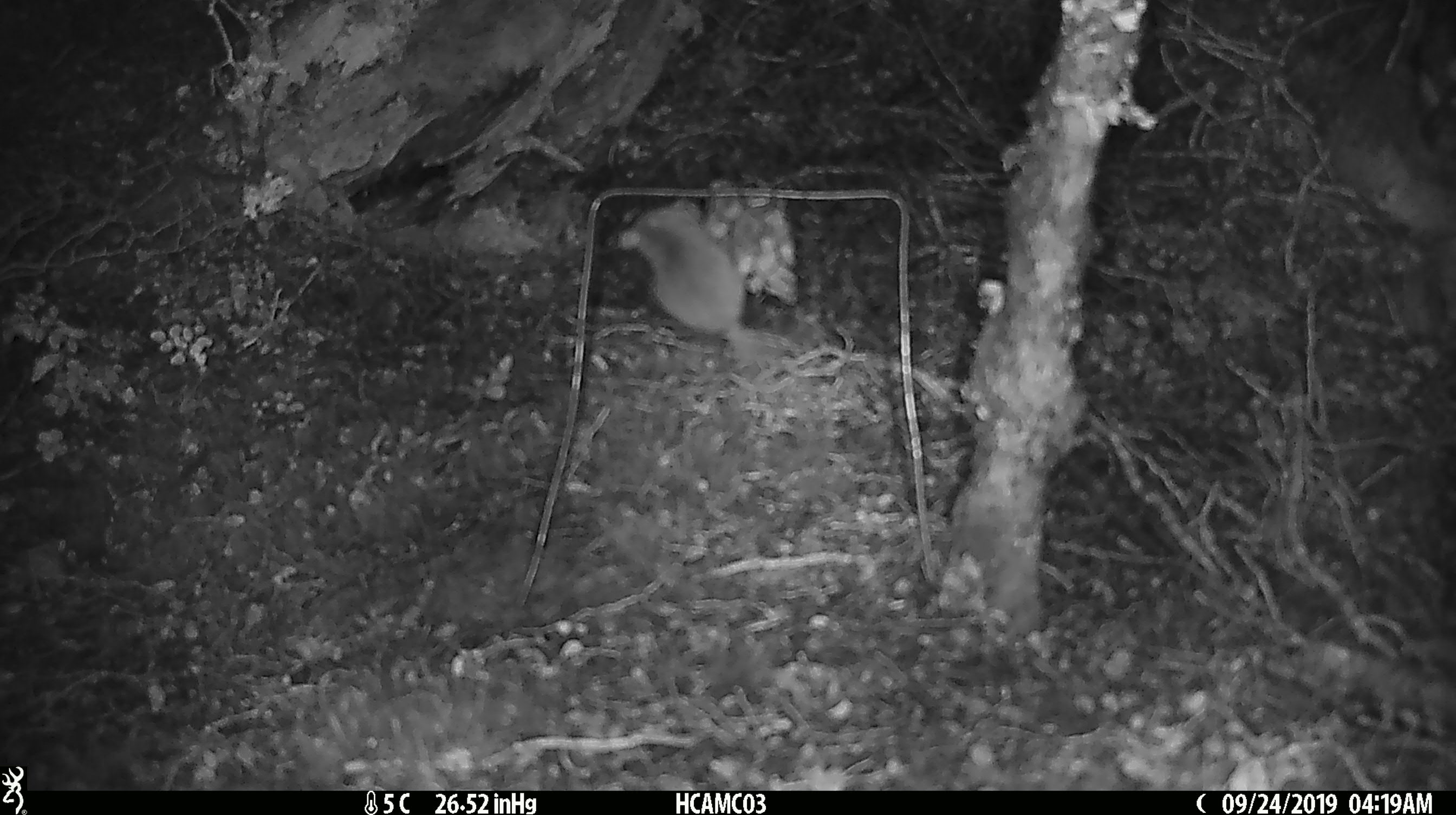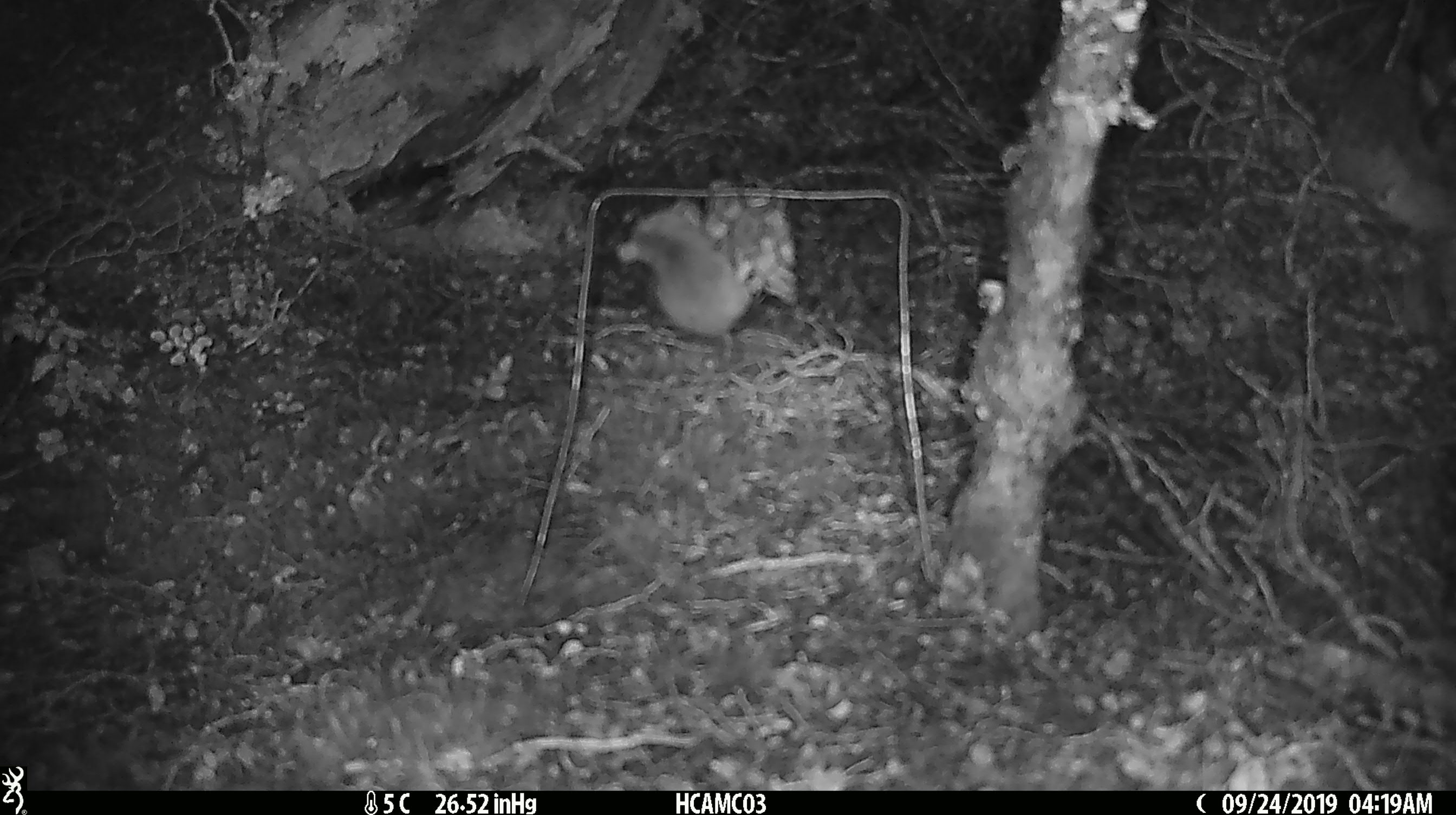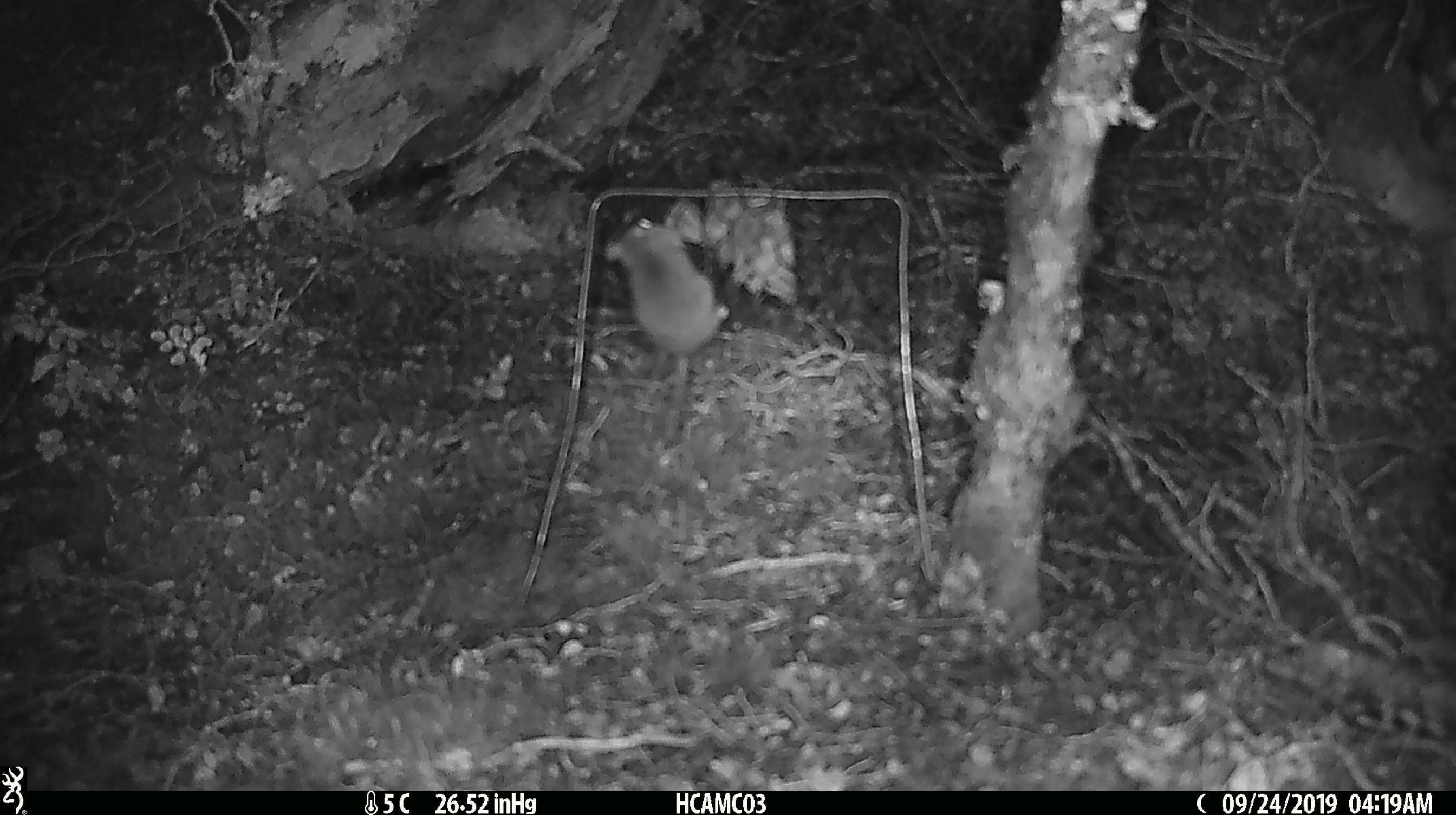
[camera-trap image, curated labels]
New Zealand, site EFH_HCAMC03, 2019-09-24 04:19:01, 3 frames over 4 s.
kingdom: Animalia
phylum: Chordata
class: Mammalia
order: Rodentia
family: Muridae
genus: Mus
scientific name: Mus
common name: mouse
Mouse (Mus).